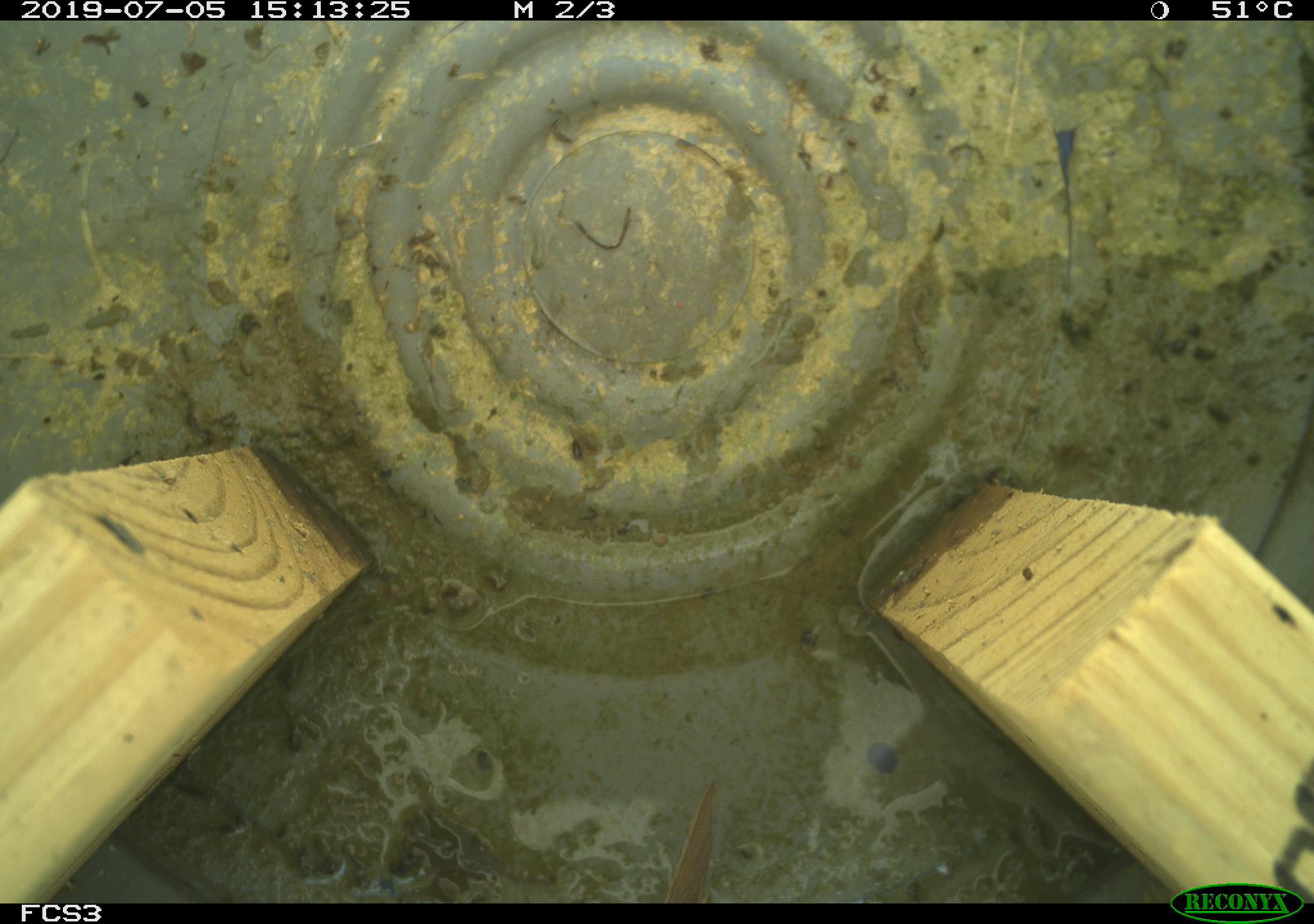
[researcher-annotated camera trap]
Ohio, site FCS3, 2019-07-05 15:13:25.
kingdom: Animalia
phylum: Chordata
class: Aves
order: Passeriformes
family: Passerellidae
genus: Melospiza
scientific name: Melospiza melodia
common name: song sparrow